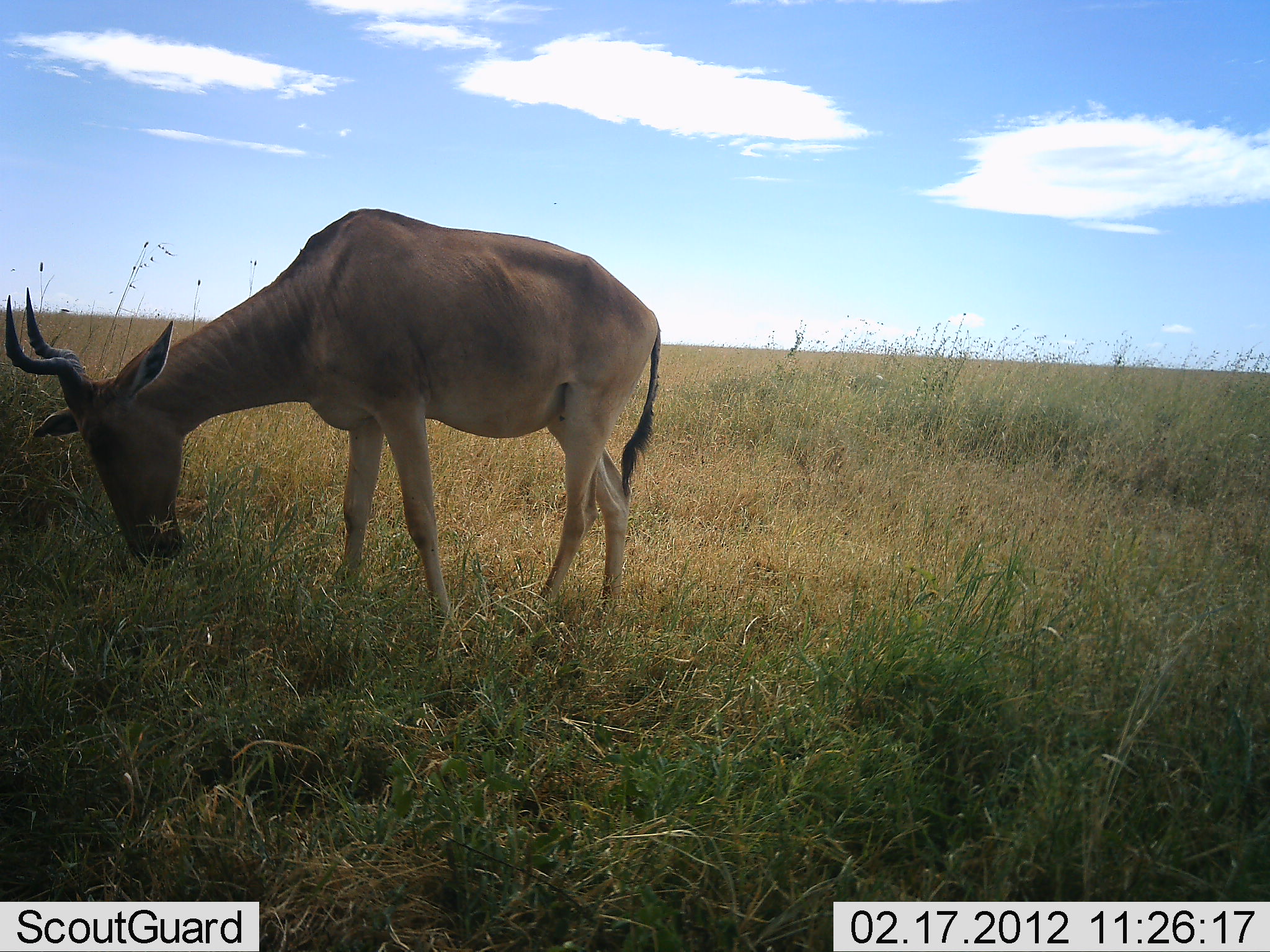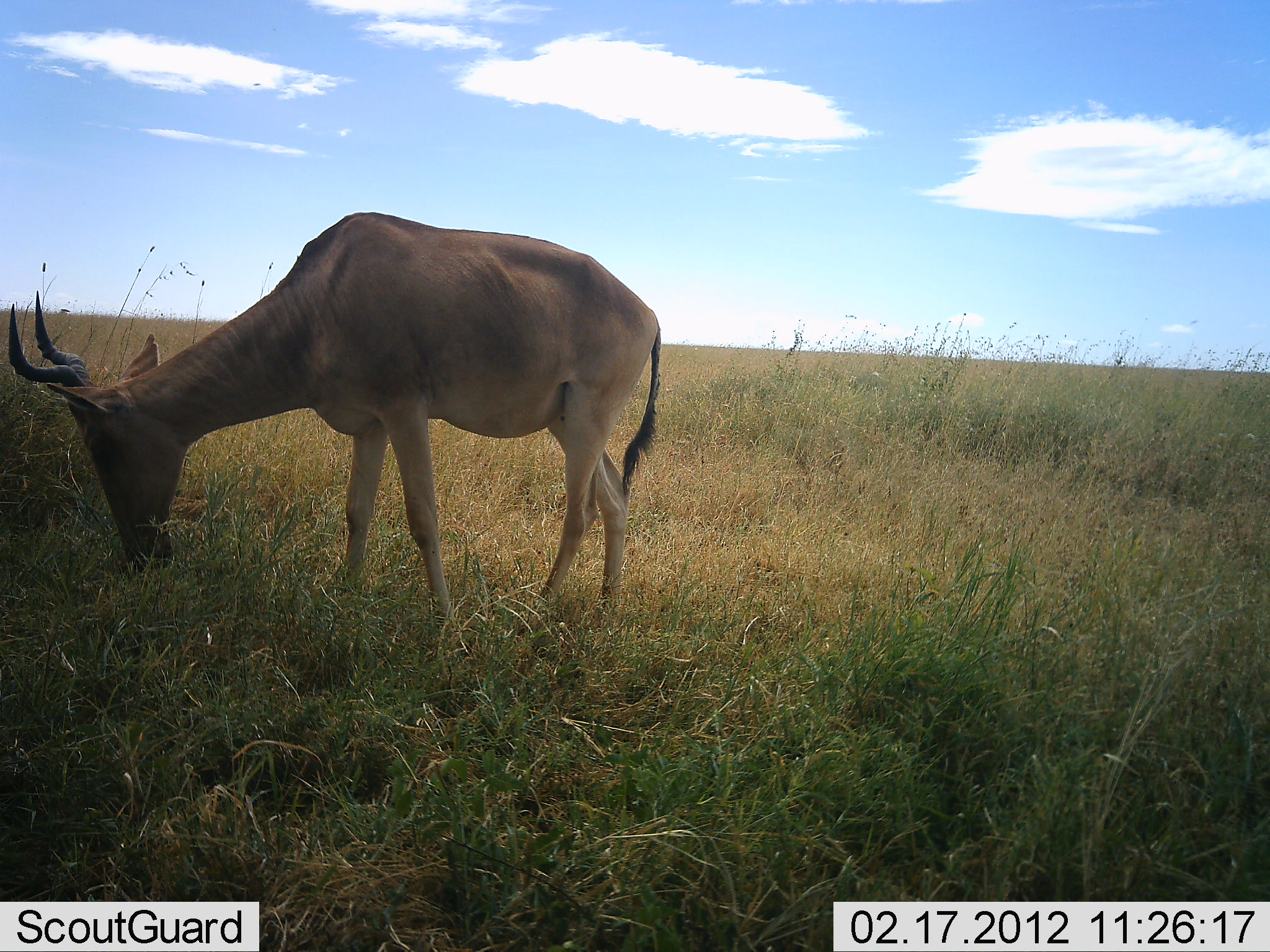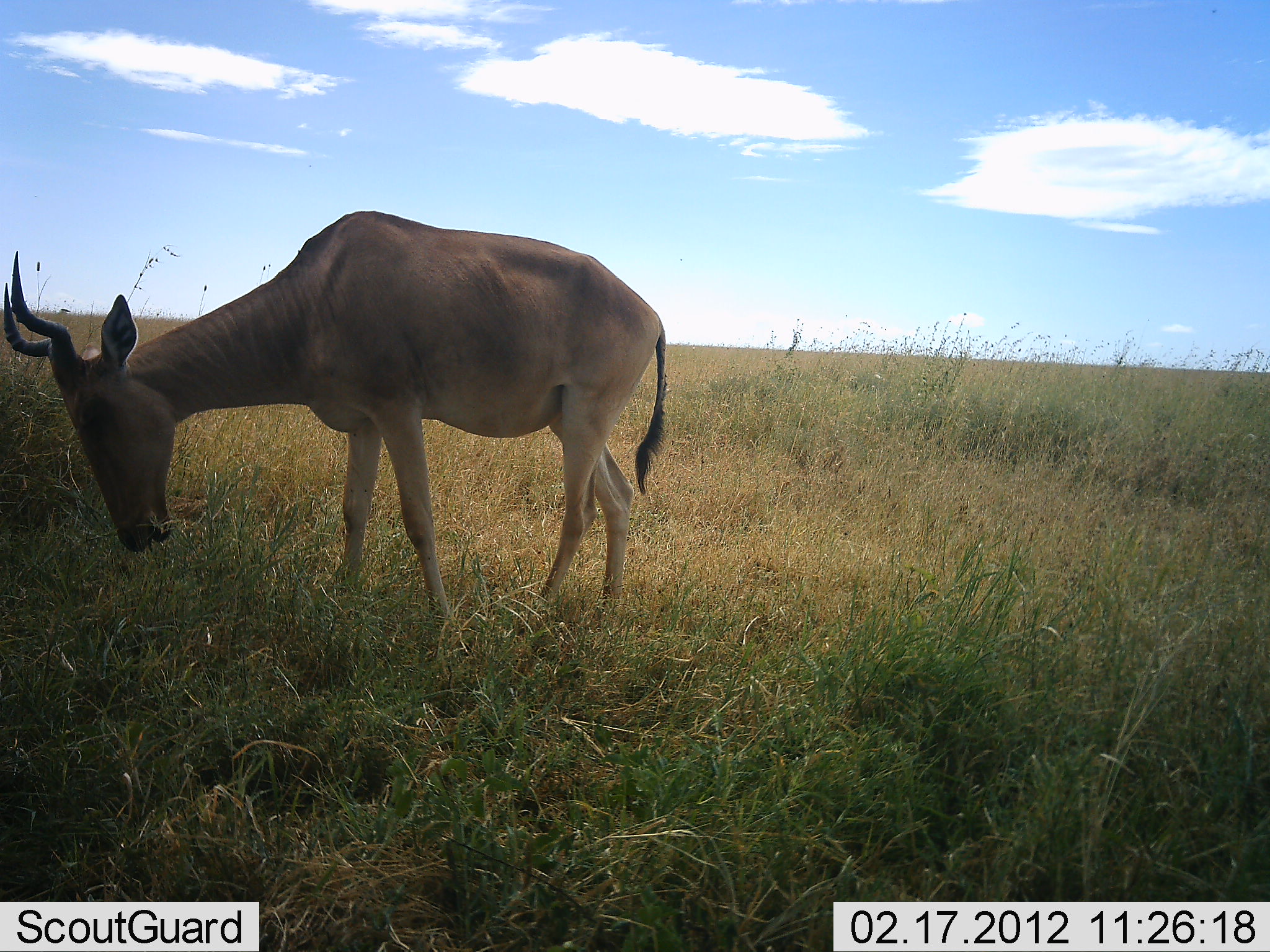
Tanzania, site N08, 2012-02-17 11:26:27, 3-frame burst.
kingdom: Animalia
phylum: Chordata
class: Mammalia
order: Artiodactyla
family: Bovidae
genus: Alcelaphus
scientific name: Alcelaphus buselaphus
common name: hartebeest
Hartebeest (Alcelaphus buselaphus), count 1. Behavior (volunteer vote fractions): standing 7%, resting 0%, moving 0%, interacting 0%. Young present (vote fraction): 0%. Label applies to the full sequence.